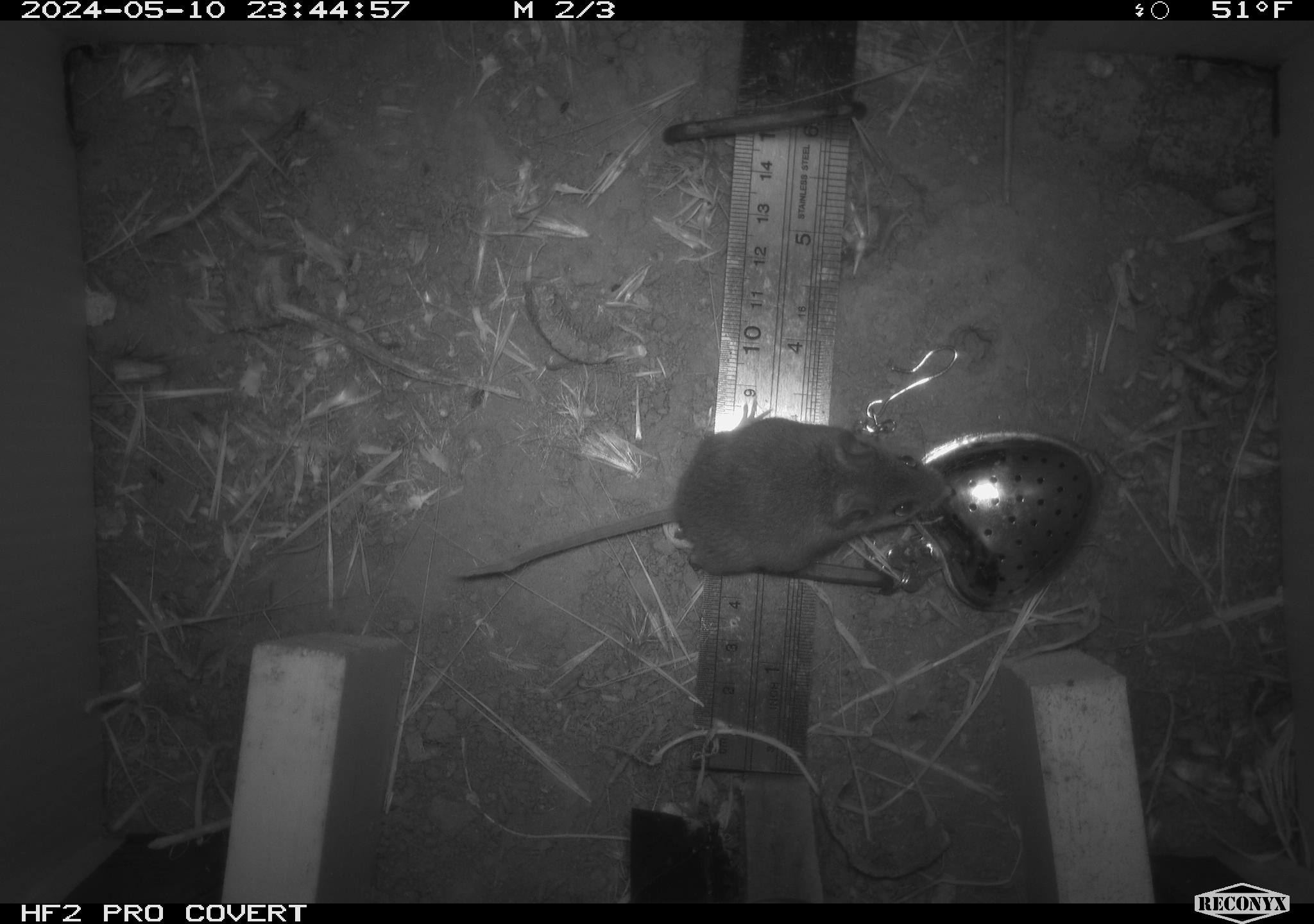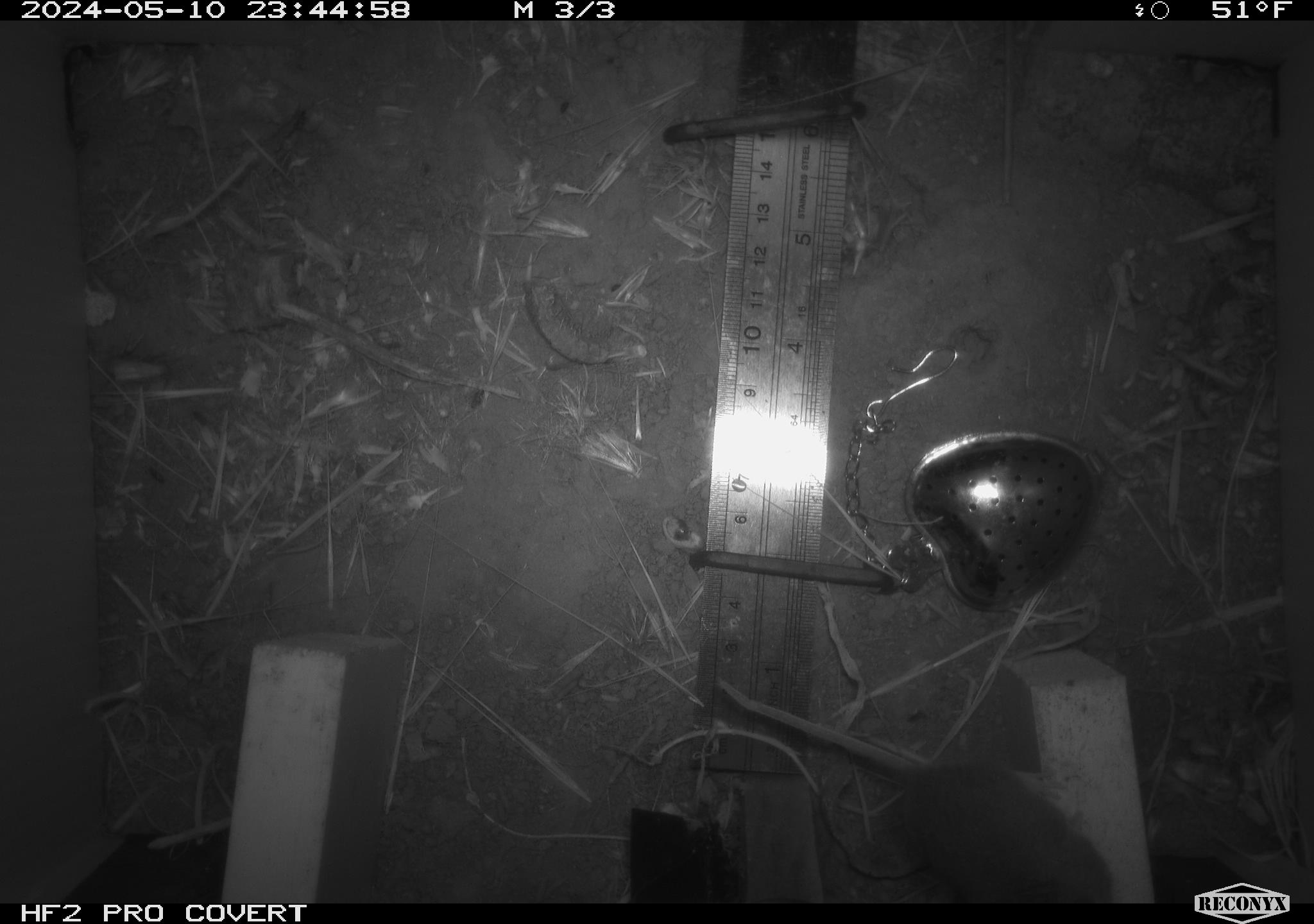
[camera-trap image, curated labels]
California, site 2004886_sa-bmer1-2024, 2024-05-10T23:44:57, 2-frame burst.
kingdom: Animalia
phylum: Chordata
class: Mammalia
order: Rodentia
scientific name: Rodentia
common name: mouse species